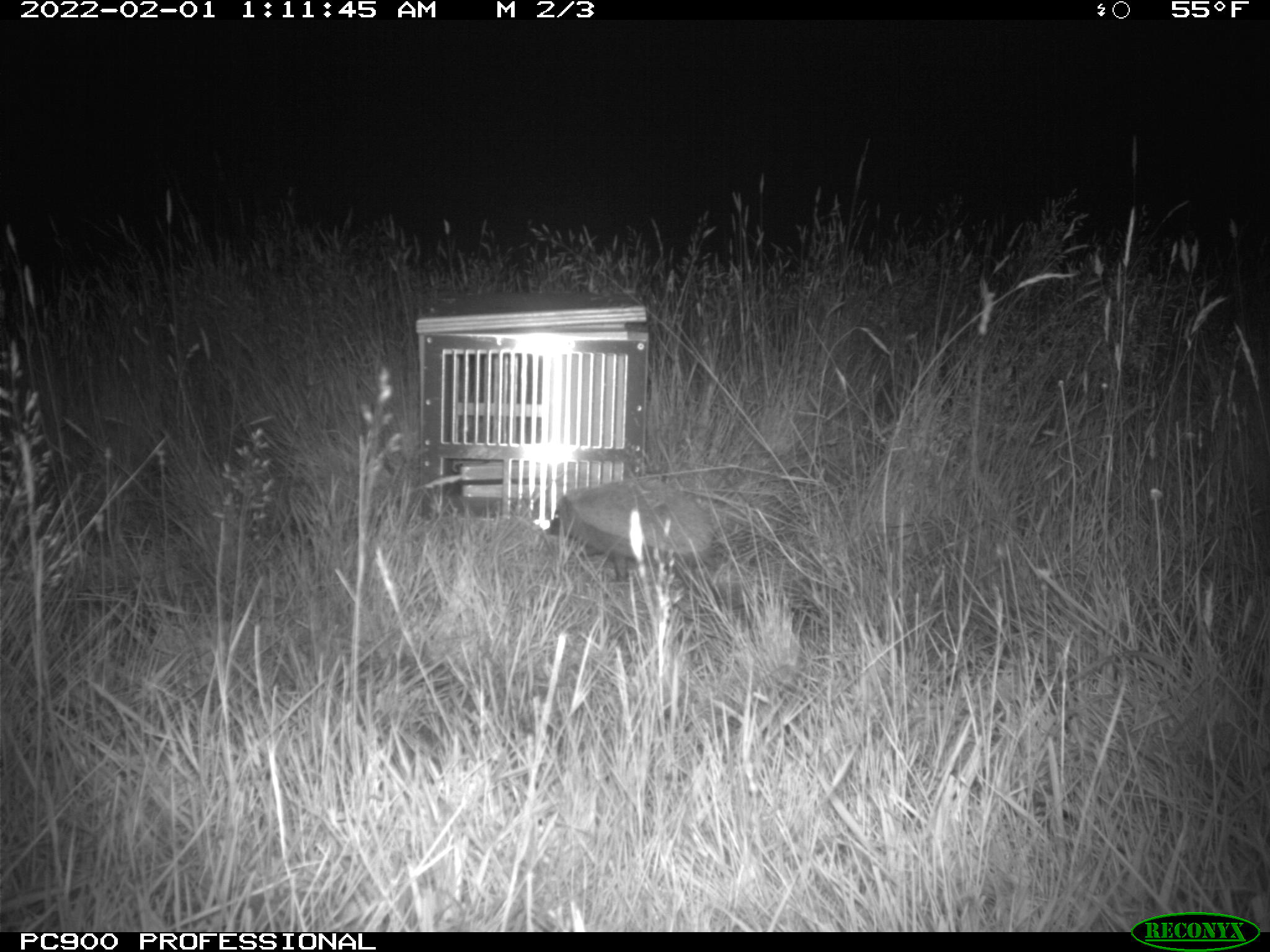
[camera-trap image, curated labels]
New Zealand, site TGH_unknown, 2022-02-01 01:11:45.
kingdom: Animalia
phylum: Chordata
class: Mammalia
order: Eulipotyphla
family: Erinaceidae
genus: Erinaceus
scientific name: Erinaceus europaeus europaeus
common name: european hedgehog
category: hedgehog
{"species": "hedgehog (european hedgehog) (Erinaceus europaeus europaeus)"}